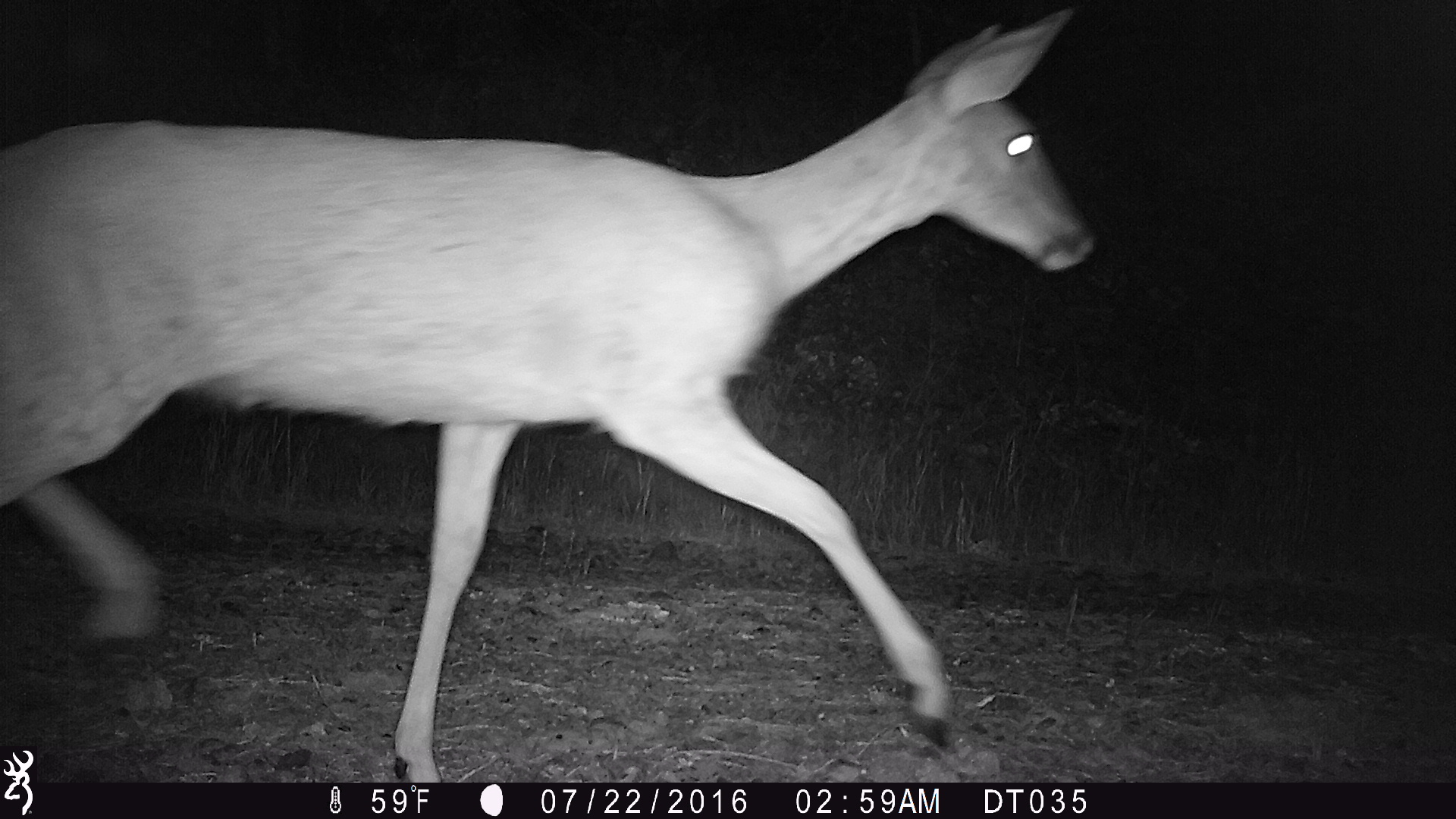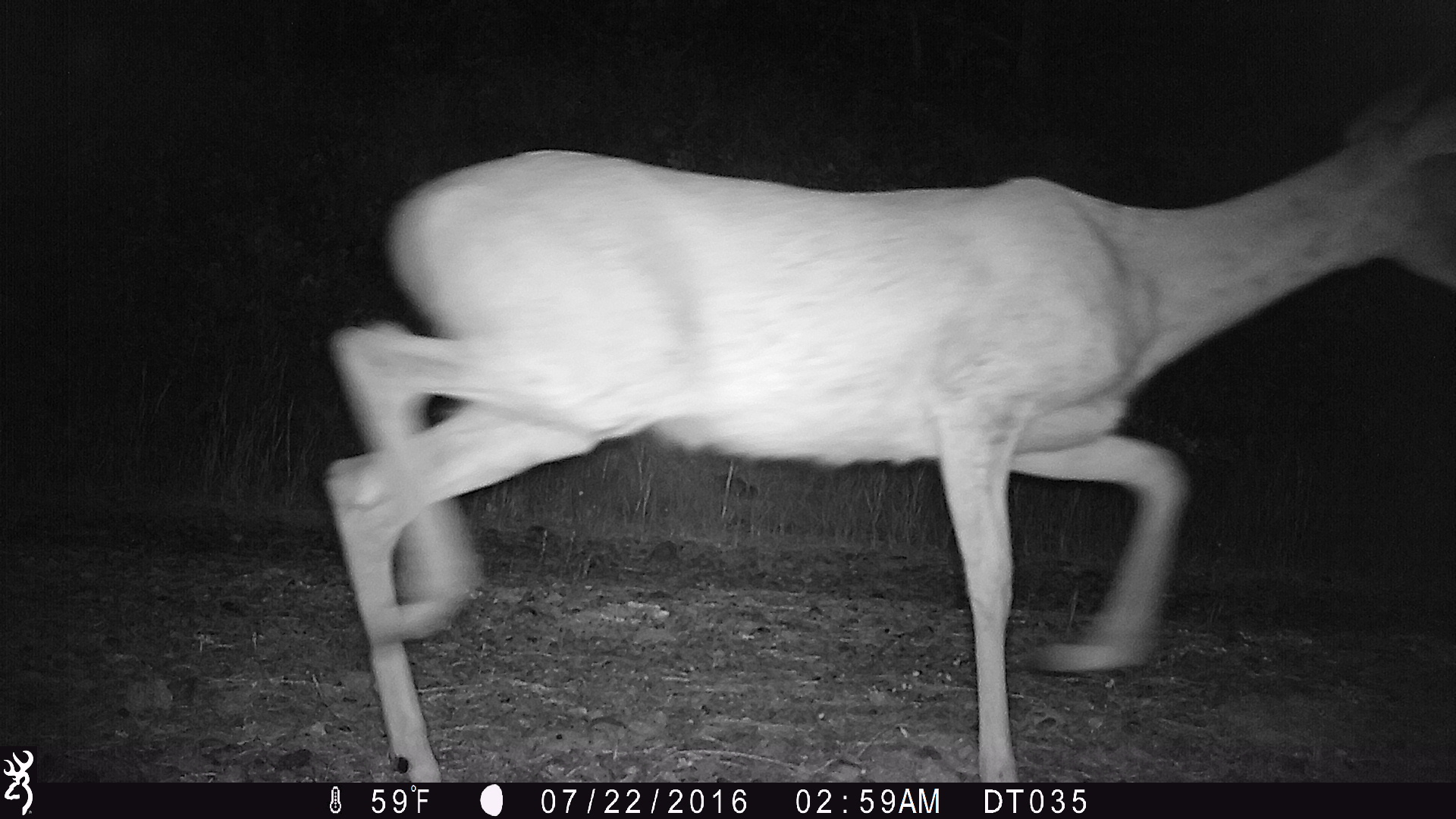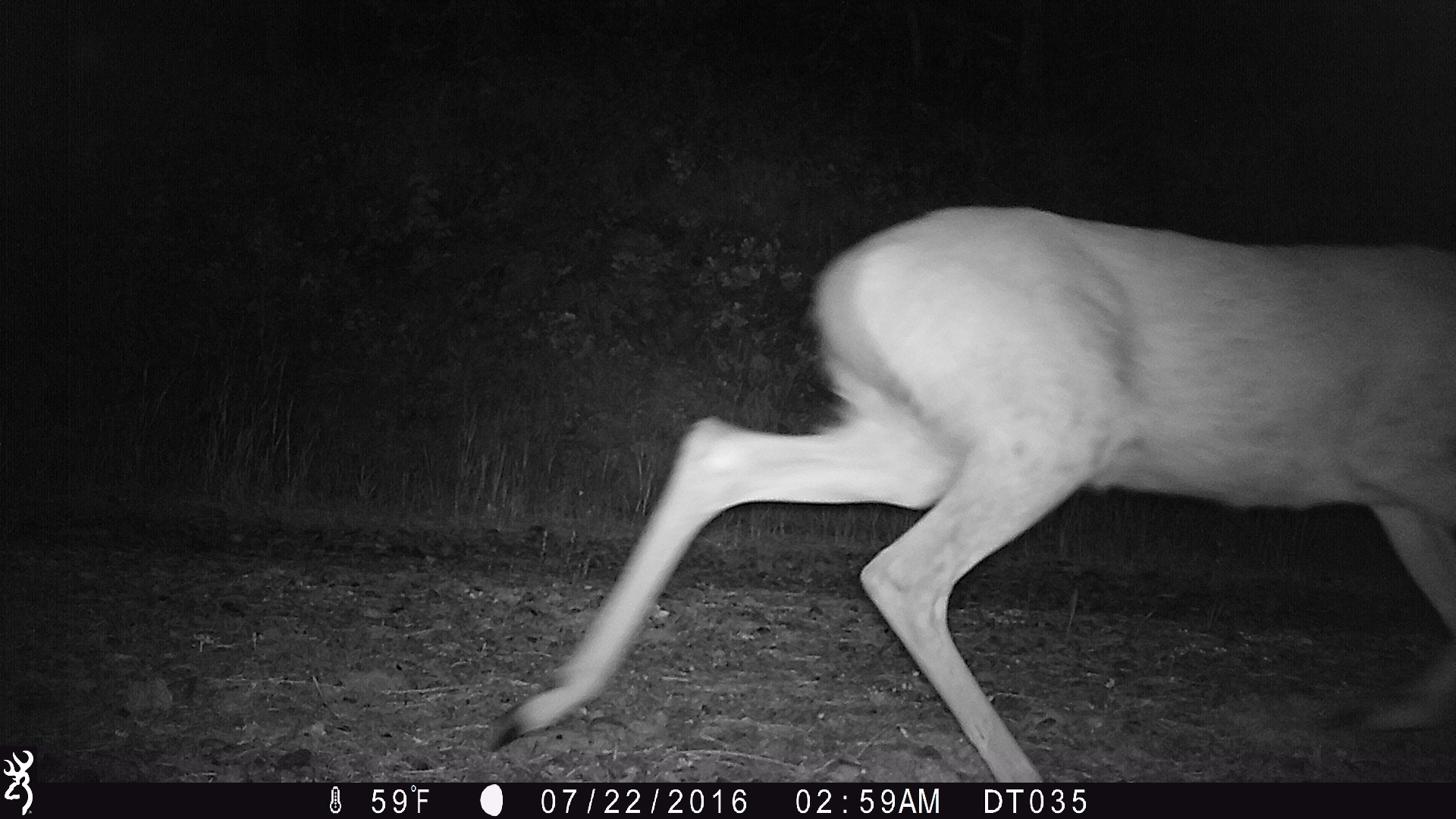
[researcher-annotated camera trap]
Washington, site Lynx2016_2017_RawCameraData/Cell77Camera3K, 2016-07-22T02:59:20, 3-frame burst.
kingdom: Animalia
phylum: Chordata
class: Mammalia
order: Artiodactyla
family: Cervidae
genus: Odocoileus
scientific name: Odocoileus virginianus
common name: white-tailed deer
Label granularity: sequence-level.